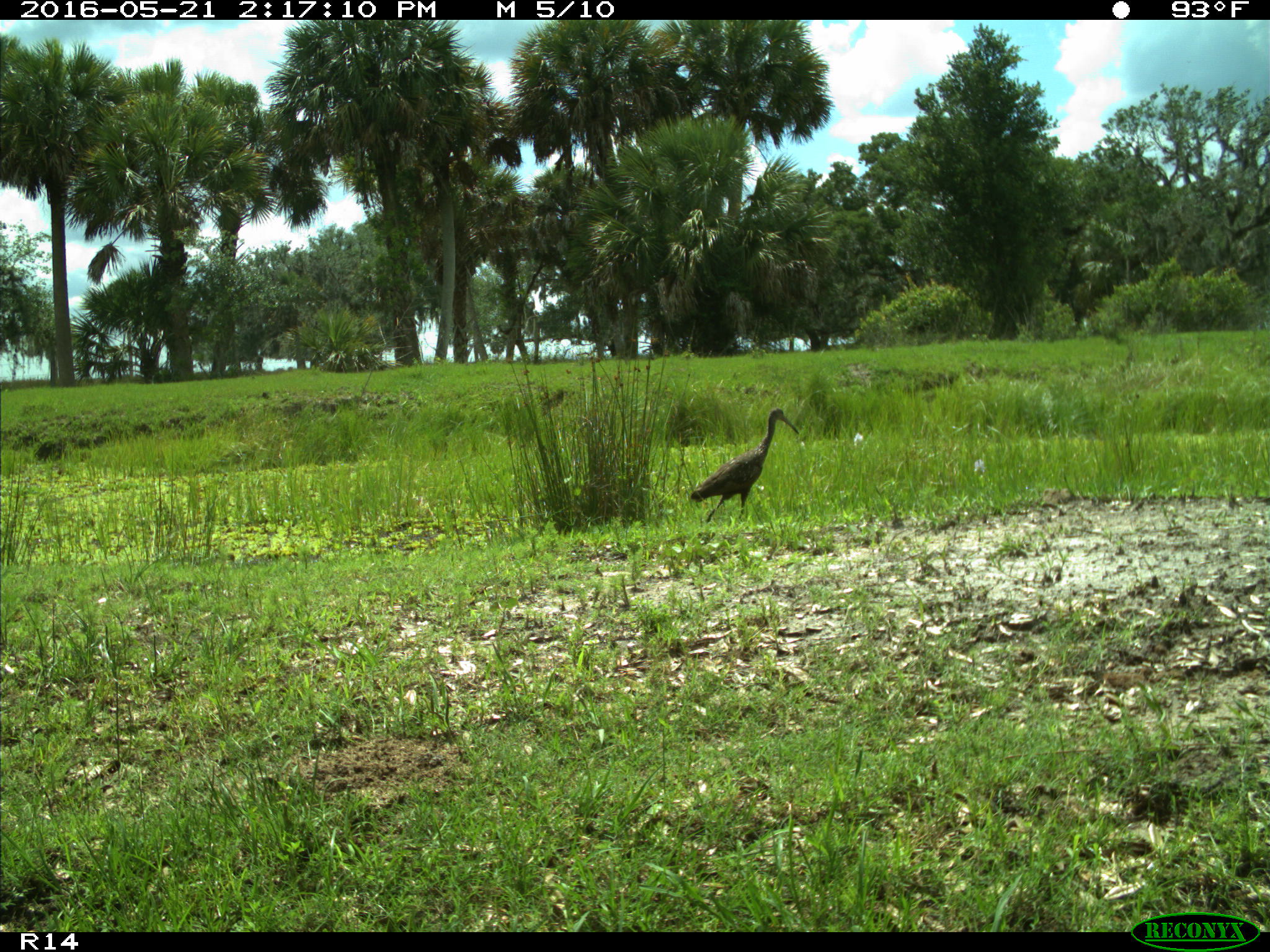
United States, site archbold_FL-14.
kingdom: Animalia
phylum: Chordata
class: Aves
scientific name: Aves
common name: birds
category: unidentified bird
Unidentified bird (birds) (Aves).